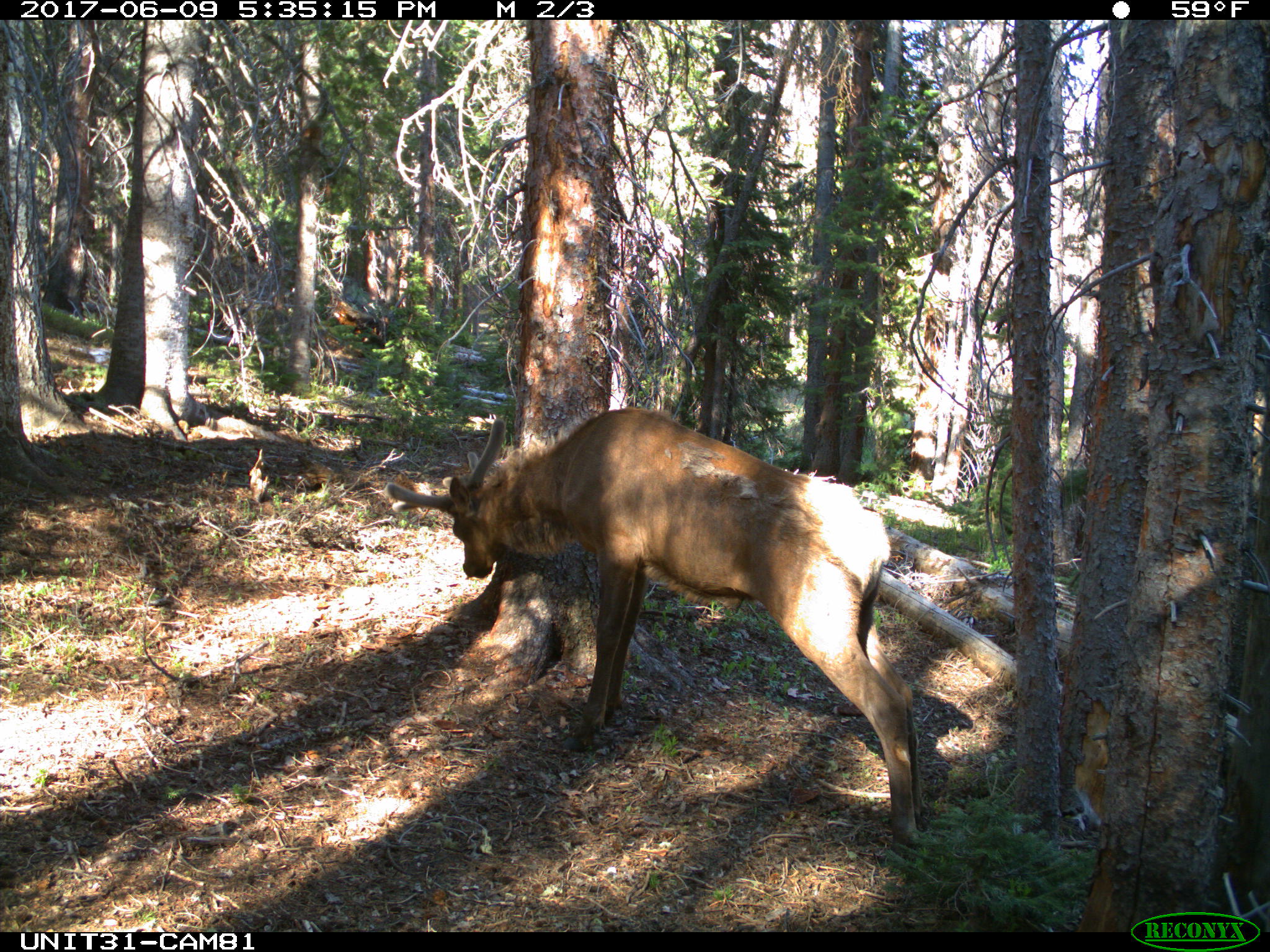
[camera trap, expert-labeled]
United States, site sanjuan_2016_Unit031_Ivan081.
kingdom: Animalia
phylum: Chordata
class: Mammalia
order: Artiodactyla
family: Cervidae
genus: Cervus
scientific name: Cervus elaphus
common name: red deer